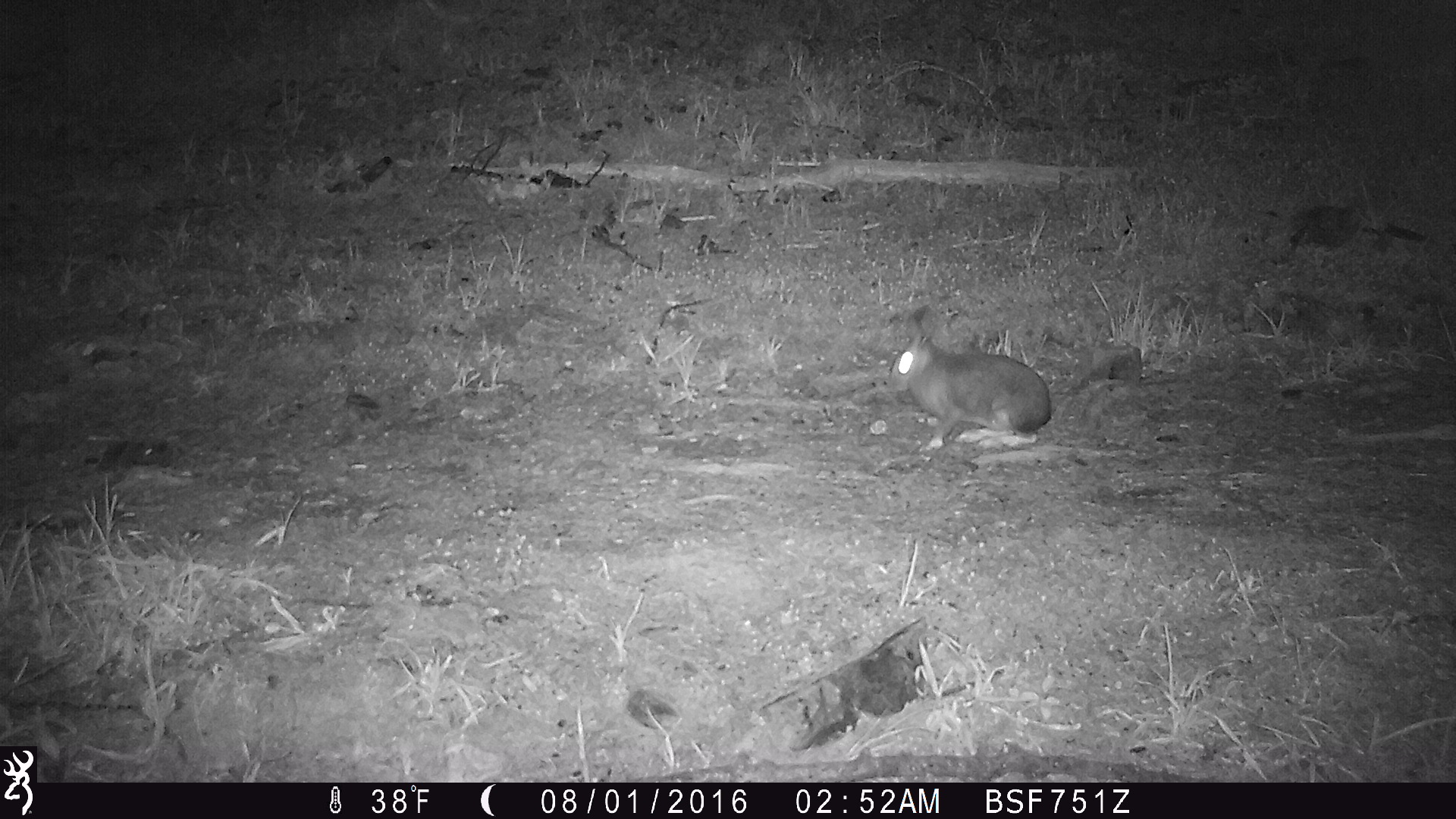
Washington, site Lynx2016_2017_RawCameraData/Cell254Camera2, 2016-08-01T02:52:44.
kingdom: Animalia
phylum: Chordata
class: Mammalia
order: Lagomorpha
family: Leporidae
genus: Lepus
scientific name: Lepus americanus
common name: snowshoe hare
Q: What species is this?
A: Lepus americanus (snowshoe hare).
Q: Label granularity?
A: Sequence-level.